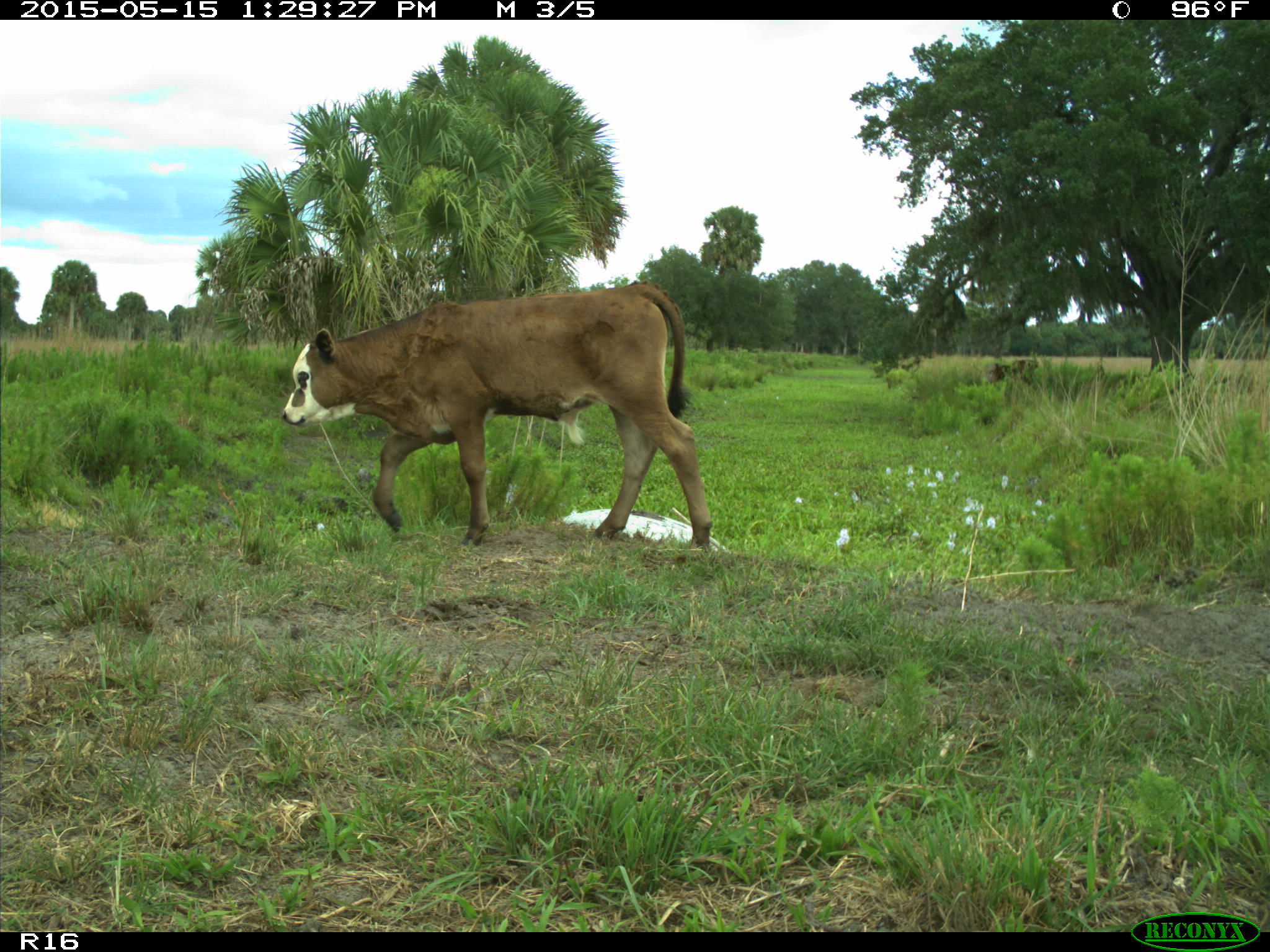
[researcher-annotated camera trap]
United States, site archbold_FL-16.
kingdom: Animalia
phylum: Chordata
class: Mammalia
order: Artiodactyla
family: Bovidae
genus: Bos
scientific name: Bos taurus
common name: domestic cow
Bos taurus (domestic cow).